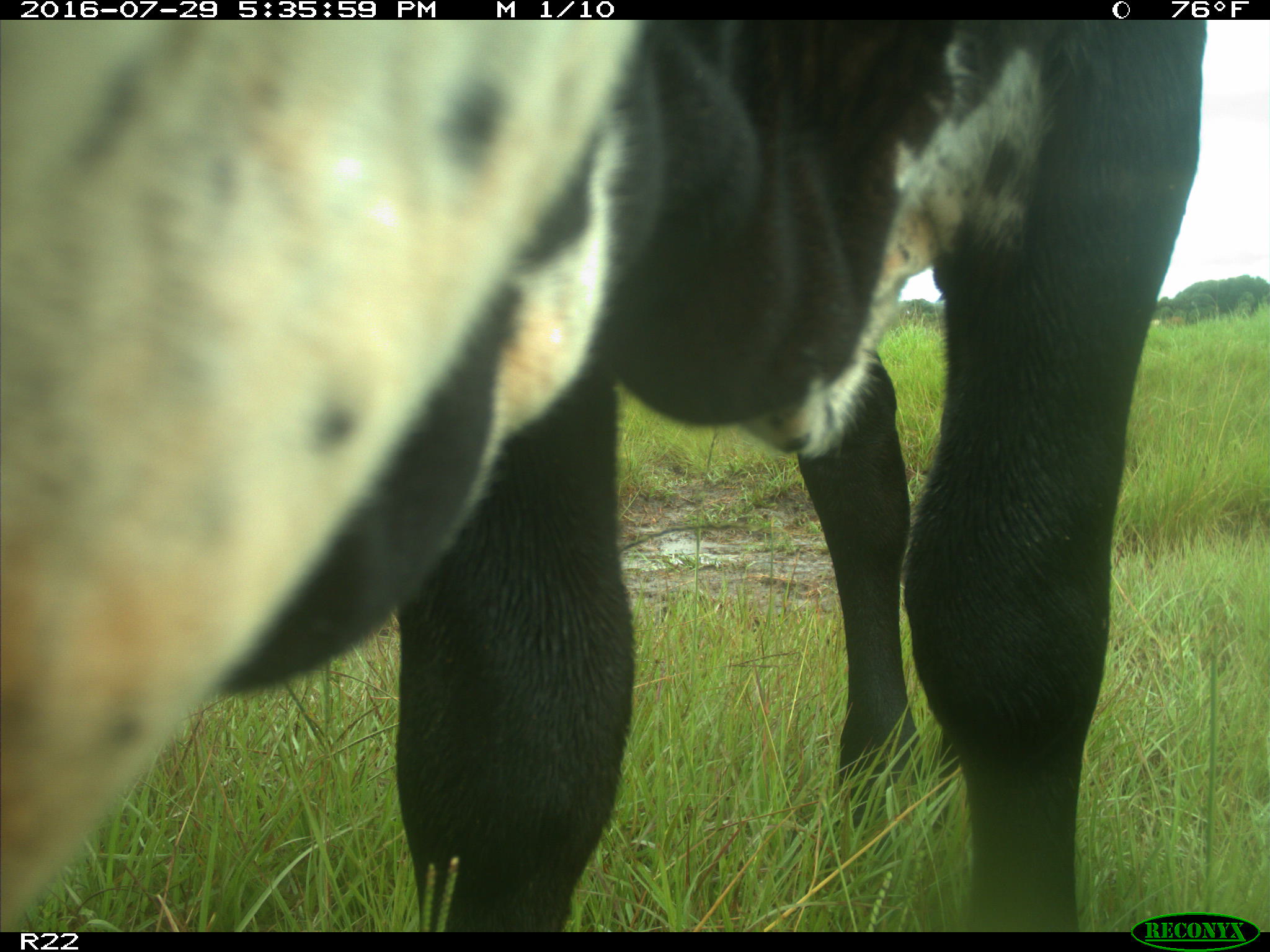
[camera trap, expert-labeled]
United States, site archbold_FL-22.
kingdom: Animalia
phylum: Chordata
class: Mammalia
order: Artiodactyla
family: Bovidae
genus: Bos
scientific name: Bos taurus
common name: domestic cow